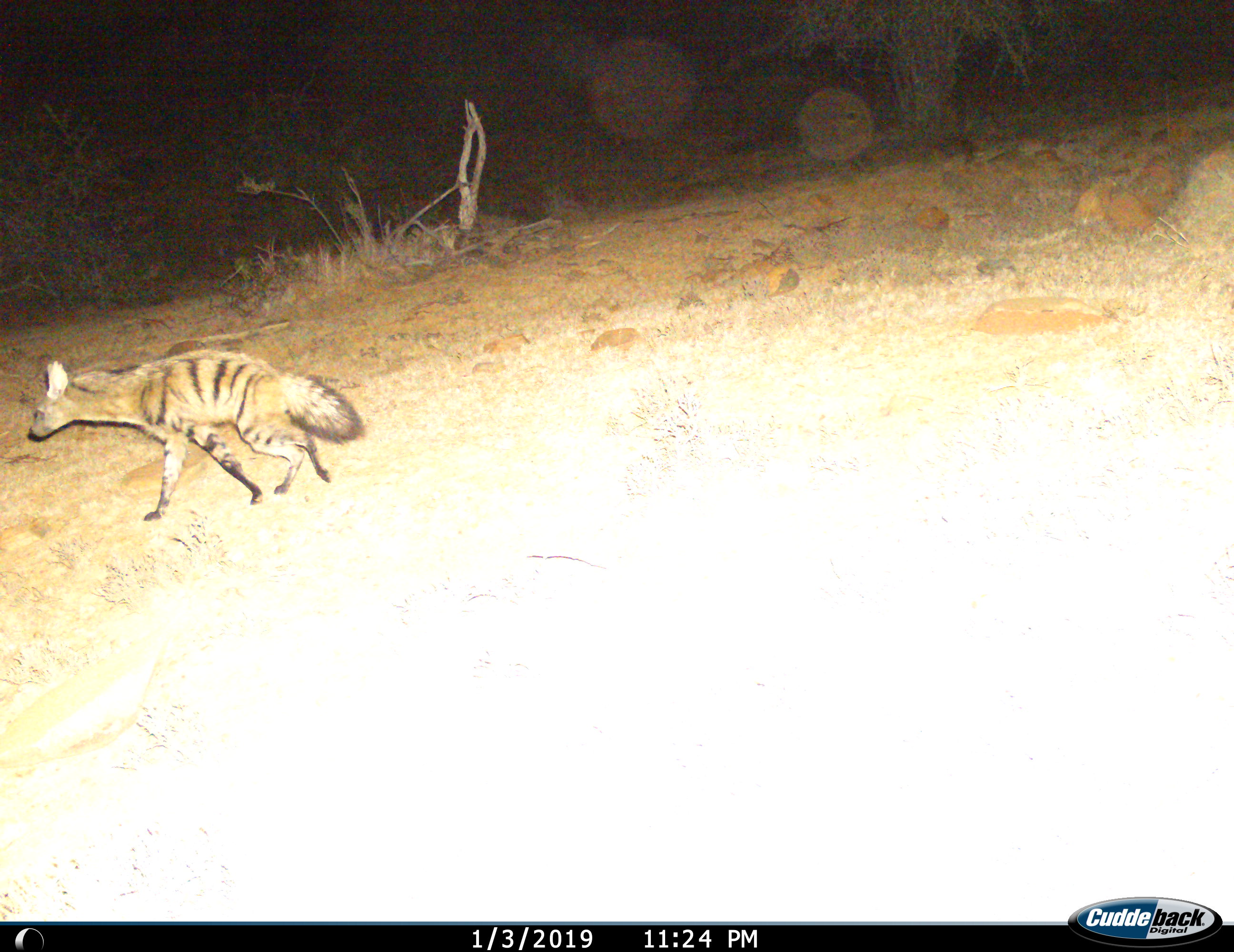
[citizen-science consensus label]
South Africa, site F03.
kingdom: Animalia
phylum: Chordata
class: Mammalia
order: Carnivora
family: Hyaenidae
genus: Proteles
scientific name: Proteles cristatus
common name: aardwolf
Aardwolf (Proteles cristatus), count 1. Behavior (volunteer vote fractions): standing 11%, resting 0%, moving 89%, interacting 0%. Young present (vote fraction): 0%. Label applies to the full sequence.